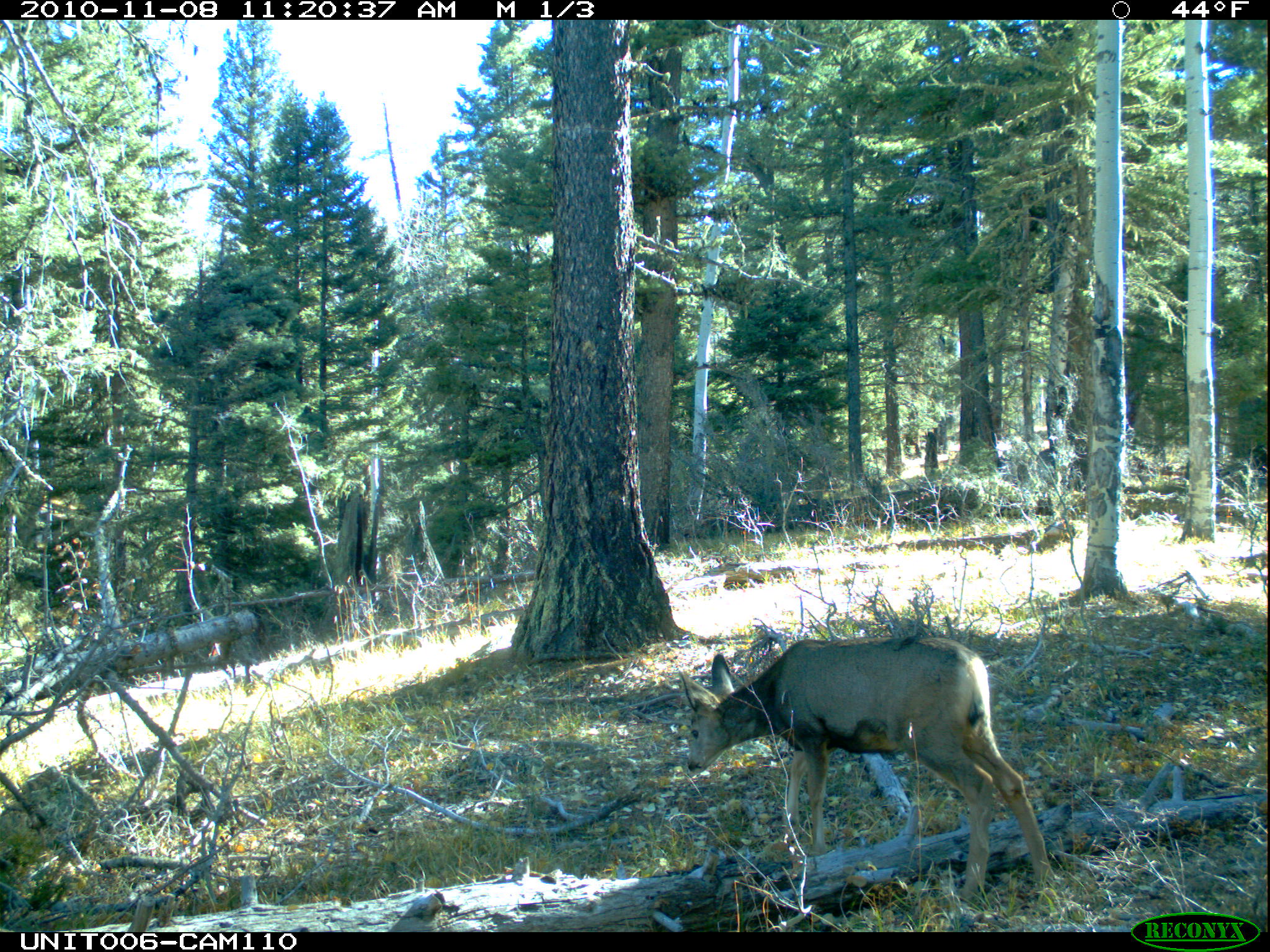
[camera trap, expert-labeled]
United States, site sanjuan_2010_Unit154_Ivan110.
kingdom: Animalia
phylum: Chordata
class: Mammalia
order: Artiodactyla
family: Cervidae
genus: Odocoileus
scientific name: Odocoileus hemionus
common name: mule deer